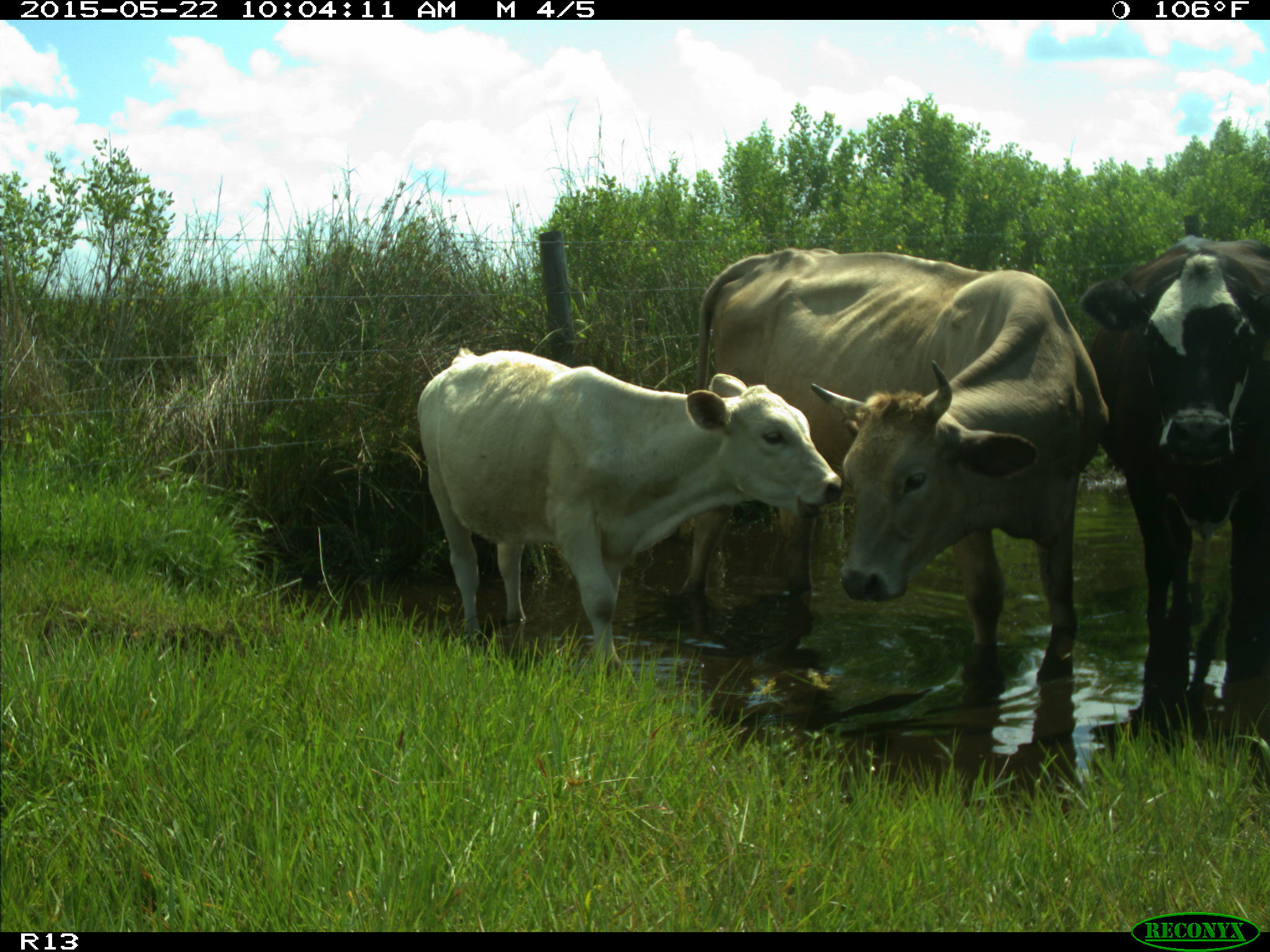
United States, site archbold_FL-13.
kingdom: Animalia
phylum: Chordata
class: Mammalia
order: Artiodactyla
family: Bovidae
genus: Bos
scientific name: Bos taurus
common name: domestic cow